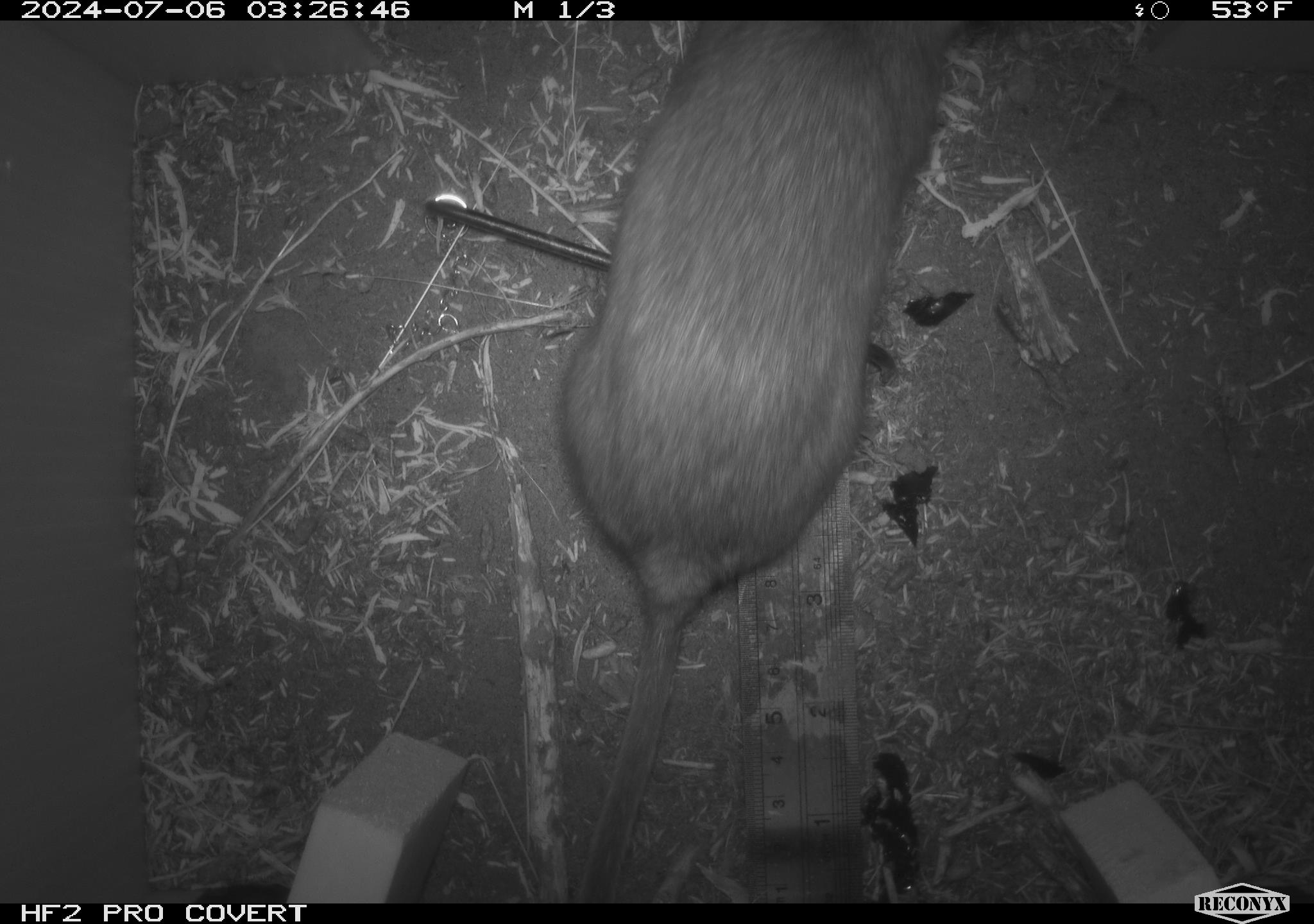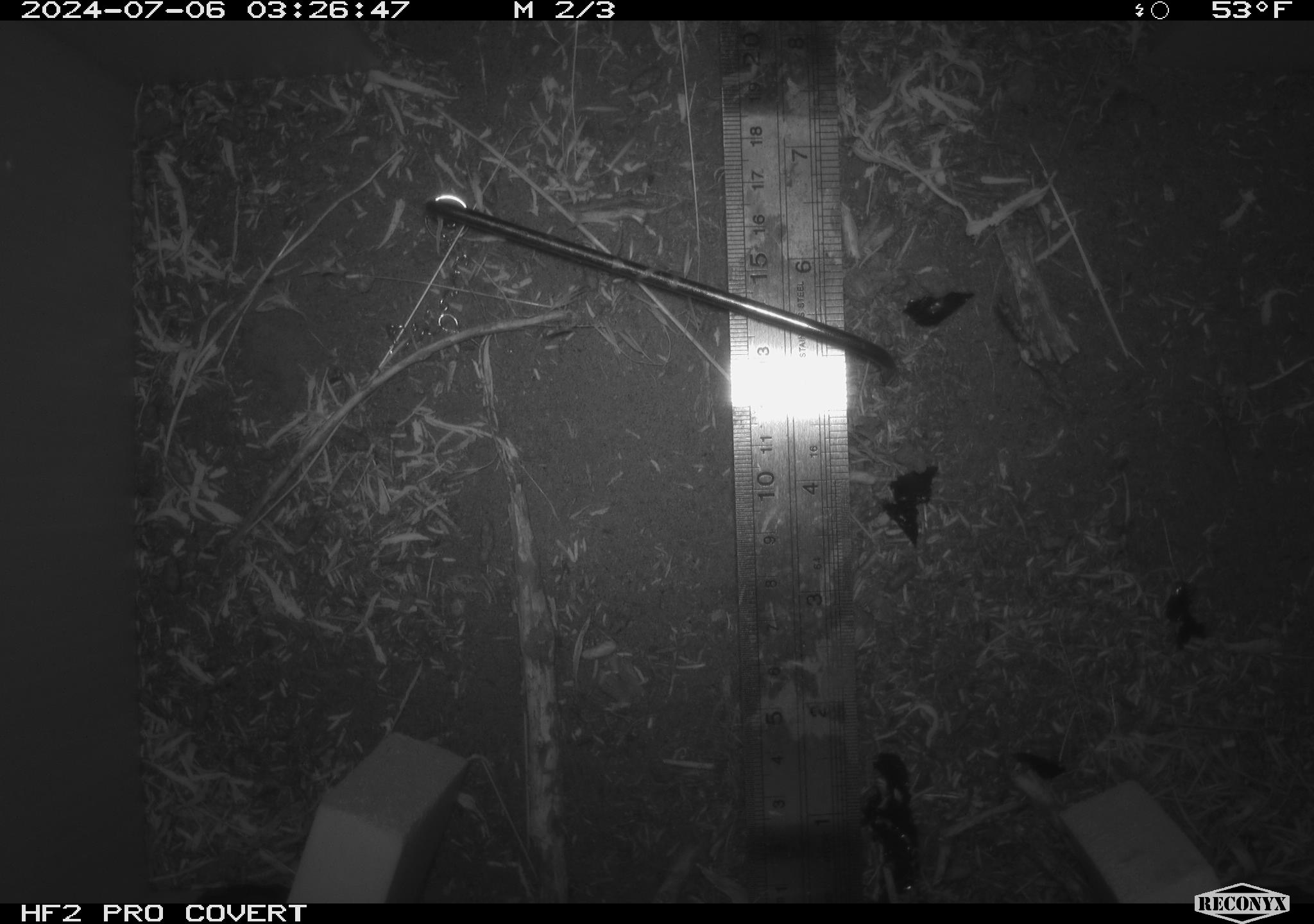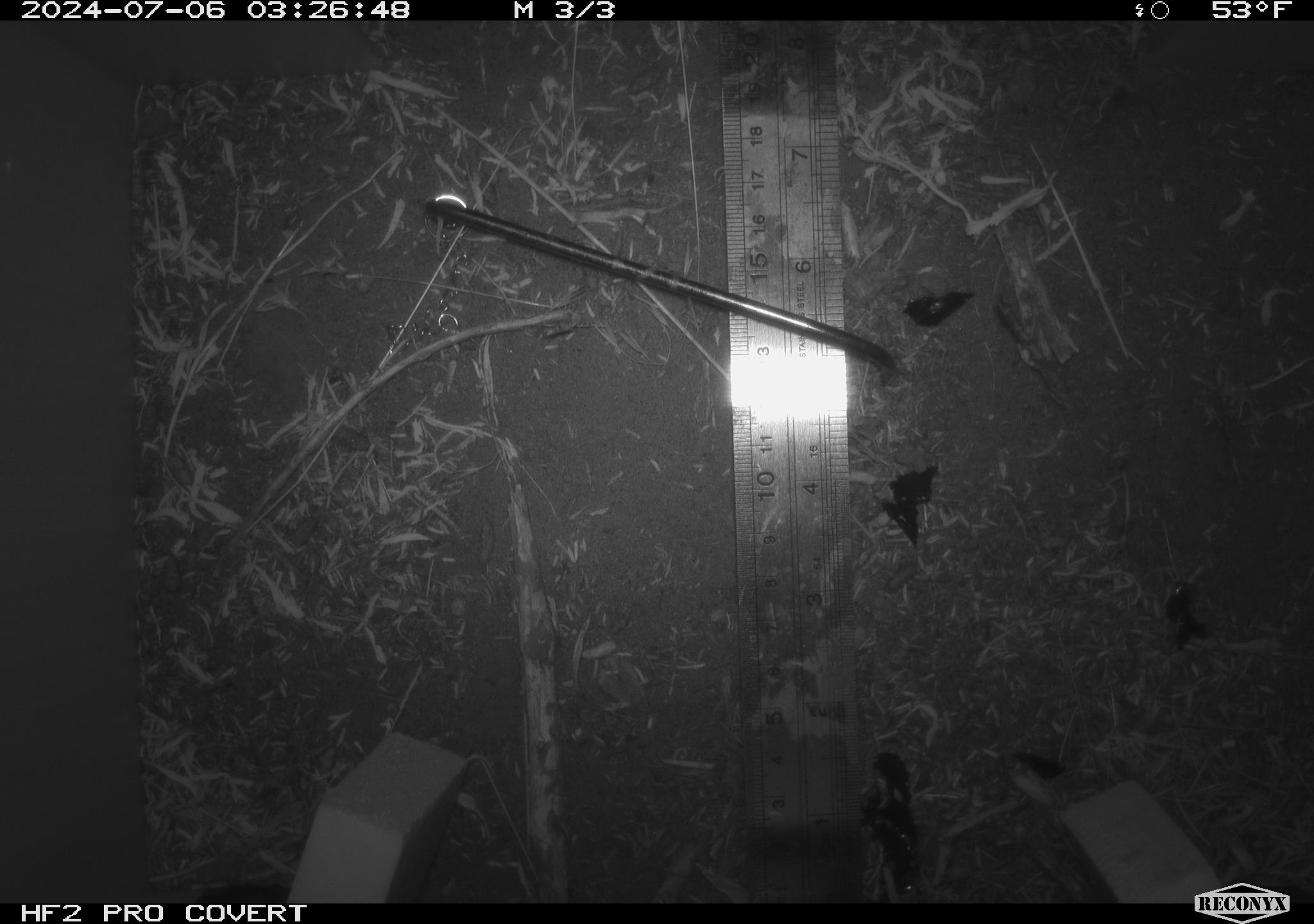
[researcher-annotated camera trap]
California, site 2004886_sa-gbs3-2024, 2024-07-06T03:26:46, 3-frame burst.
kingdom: Animalia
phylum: Chordata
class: Mammalia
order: Rodentia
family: Cricetidae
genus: Neotoma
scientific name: Neotoma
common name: pack rat or woodrat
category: neotoma species